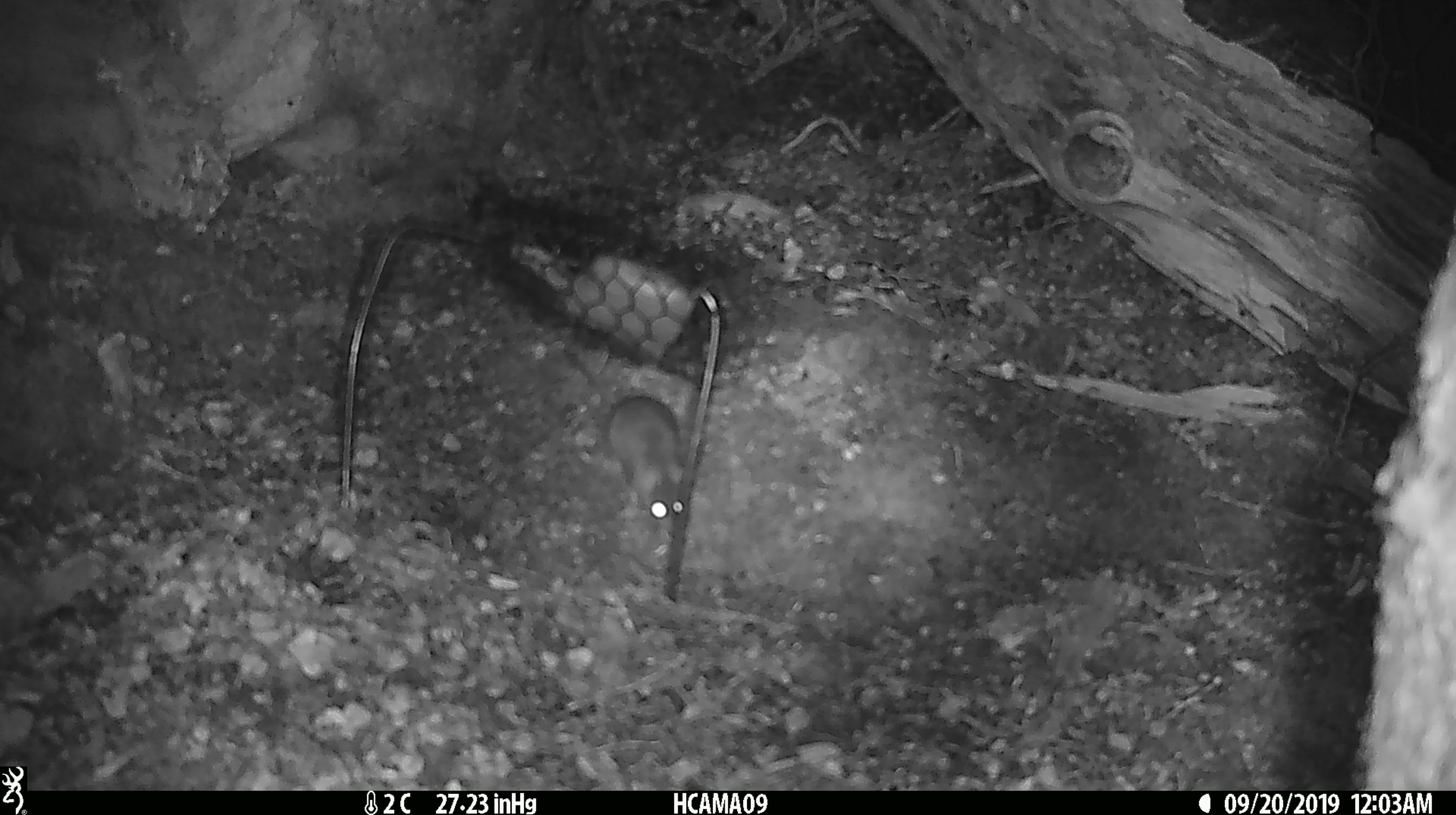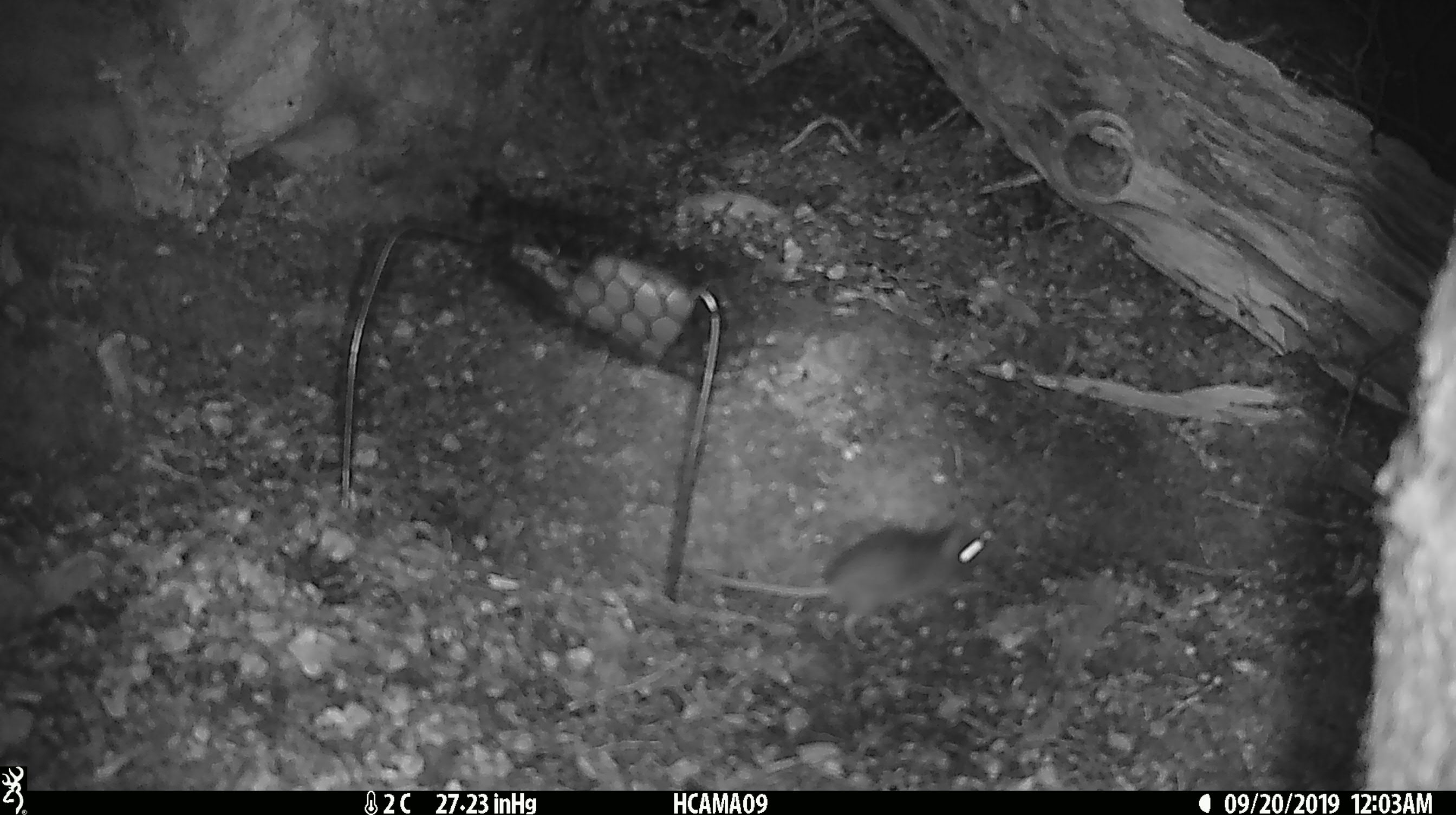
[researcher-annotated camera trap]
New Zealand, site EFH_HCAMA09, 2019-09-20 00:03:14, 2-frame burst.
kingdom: Animalia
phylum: Chordata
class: Mammalia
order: Rodentia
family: Muridae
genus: Mus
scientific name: Mus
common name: mouse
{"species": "mouse (Mus)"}